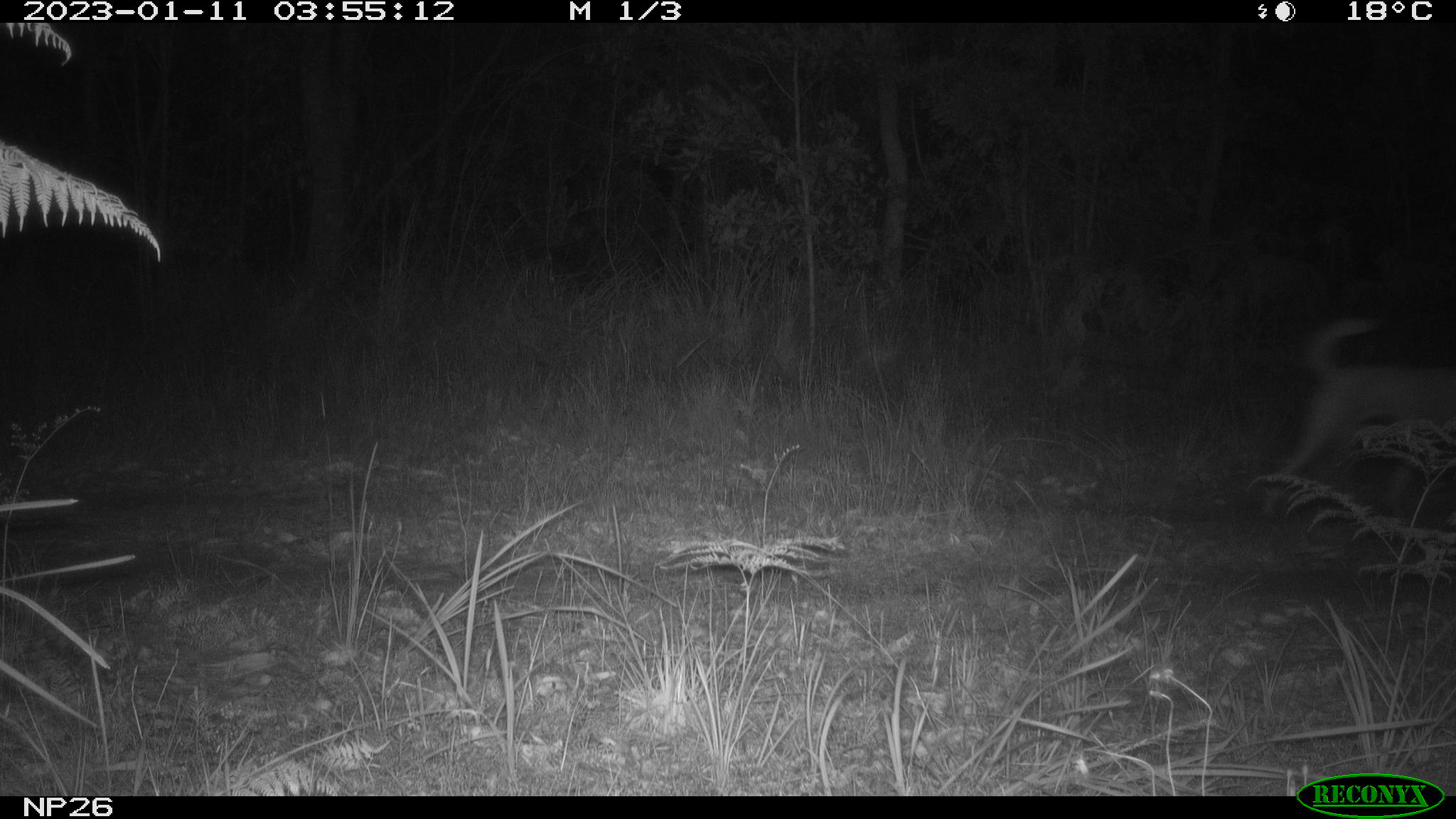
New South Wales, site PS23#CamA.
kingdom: Animalia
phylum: Chordata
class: Mammalia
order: Carnivora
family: Canidae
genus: Canis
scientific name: Canis familiaris dingo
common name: dingo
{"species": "dingo (Canis familiaris dingo)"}